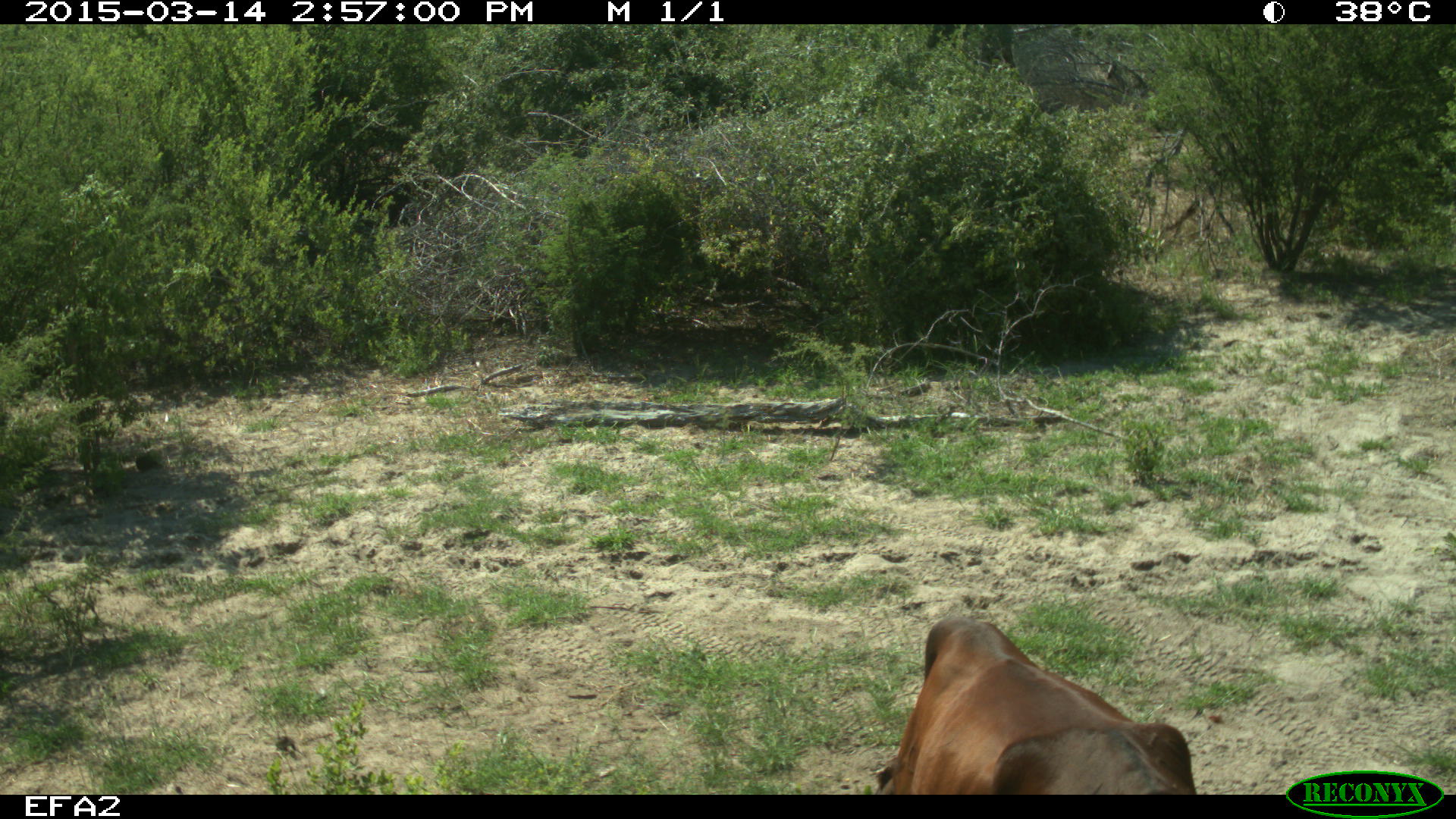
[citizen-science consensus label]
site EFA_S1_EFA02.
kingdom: Animalia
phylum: Chordata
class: Mammalia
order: Artiodactyla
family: Bovidae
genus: Bos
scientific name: Bos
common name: cattle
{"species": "cattle (Bos)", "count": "1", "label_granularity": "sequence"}